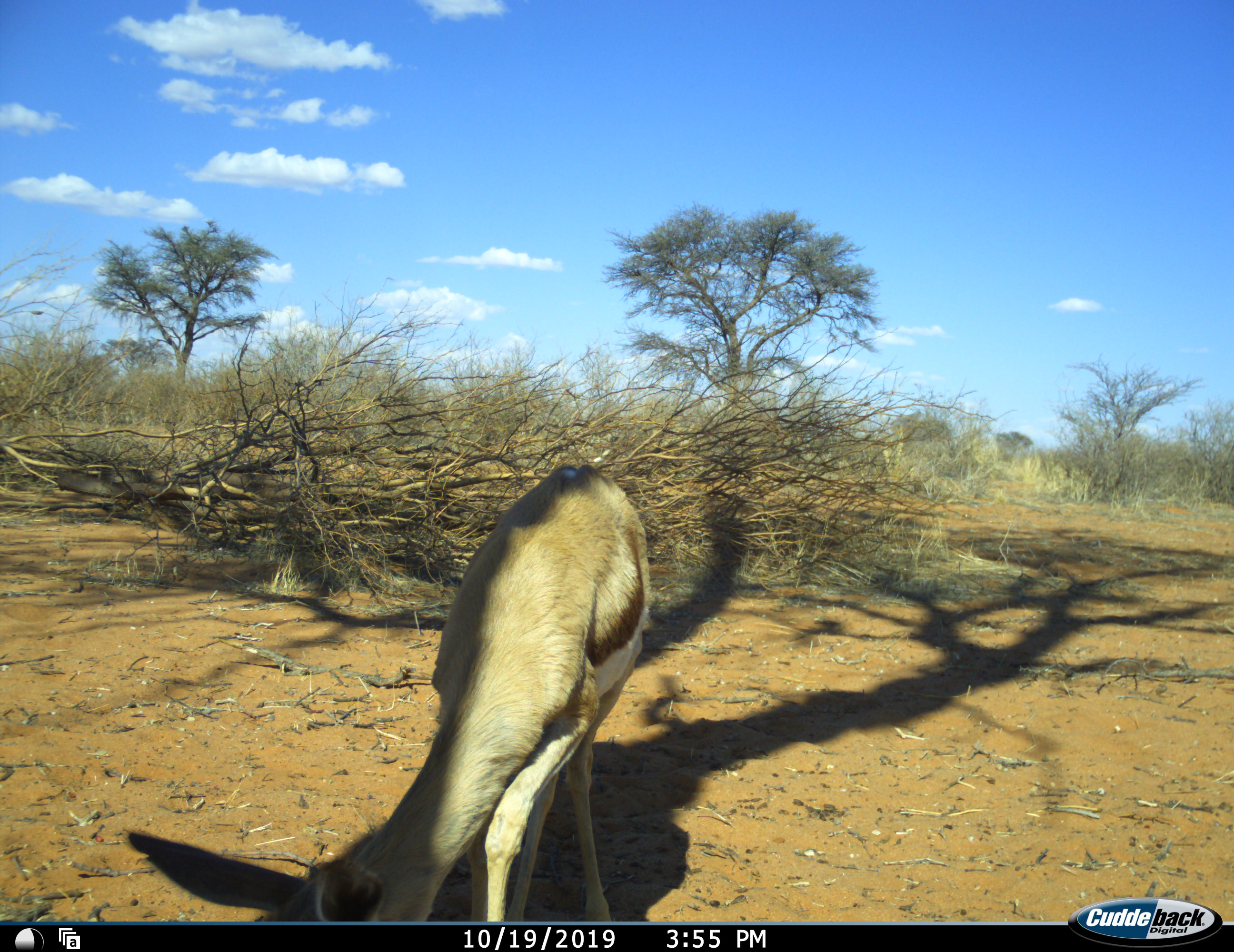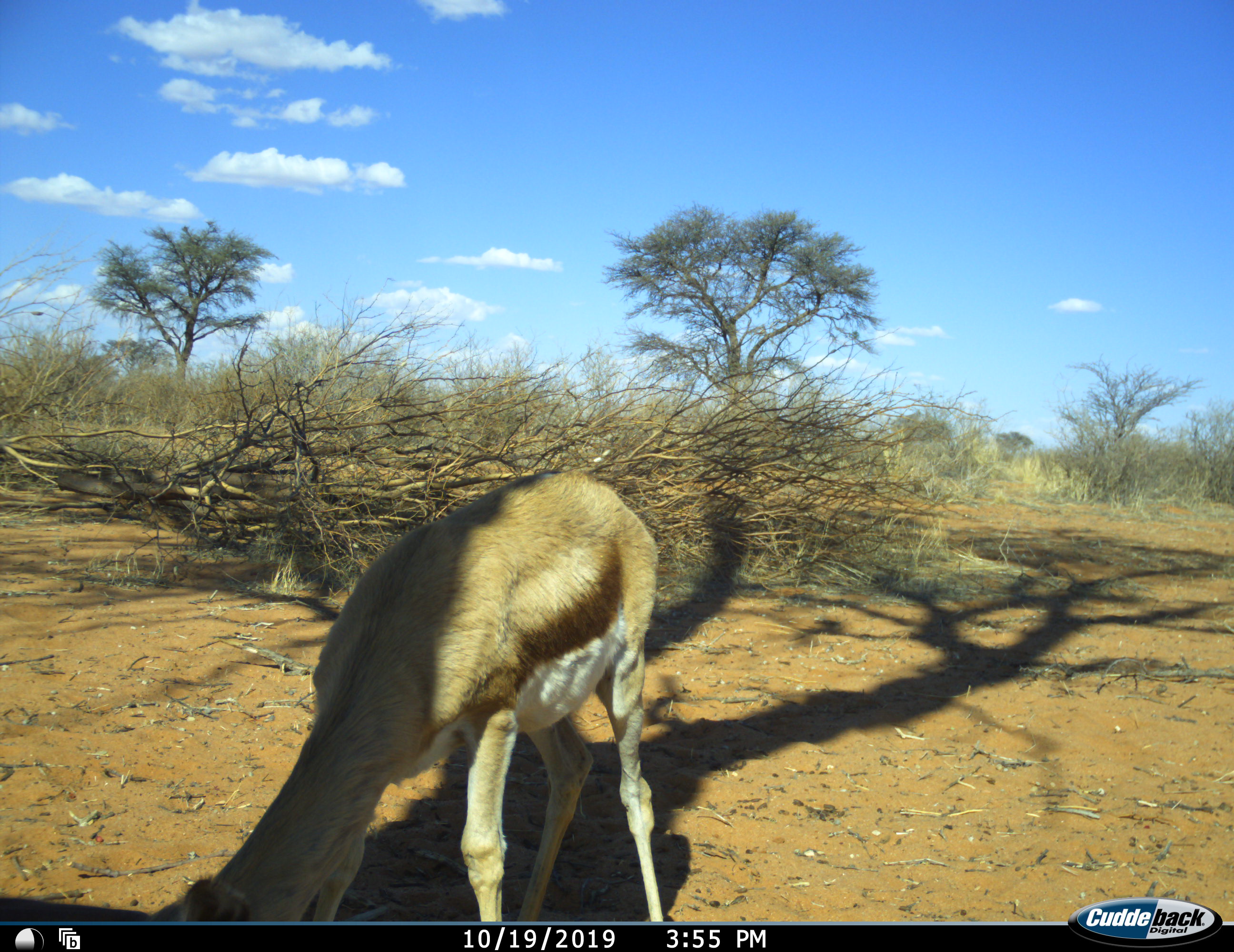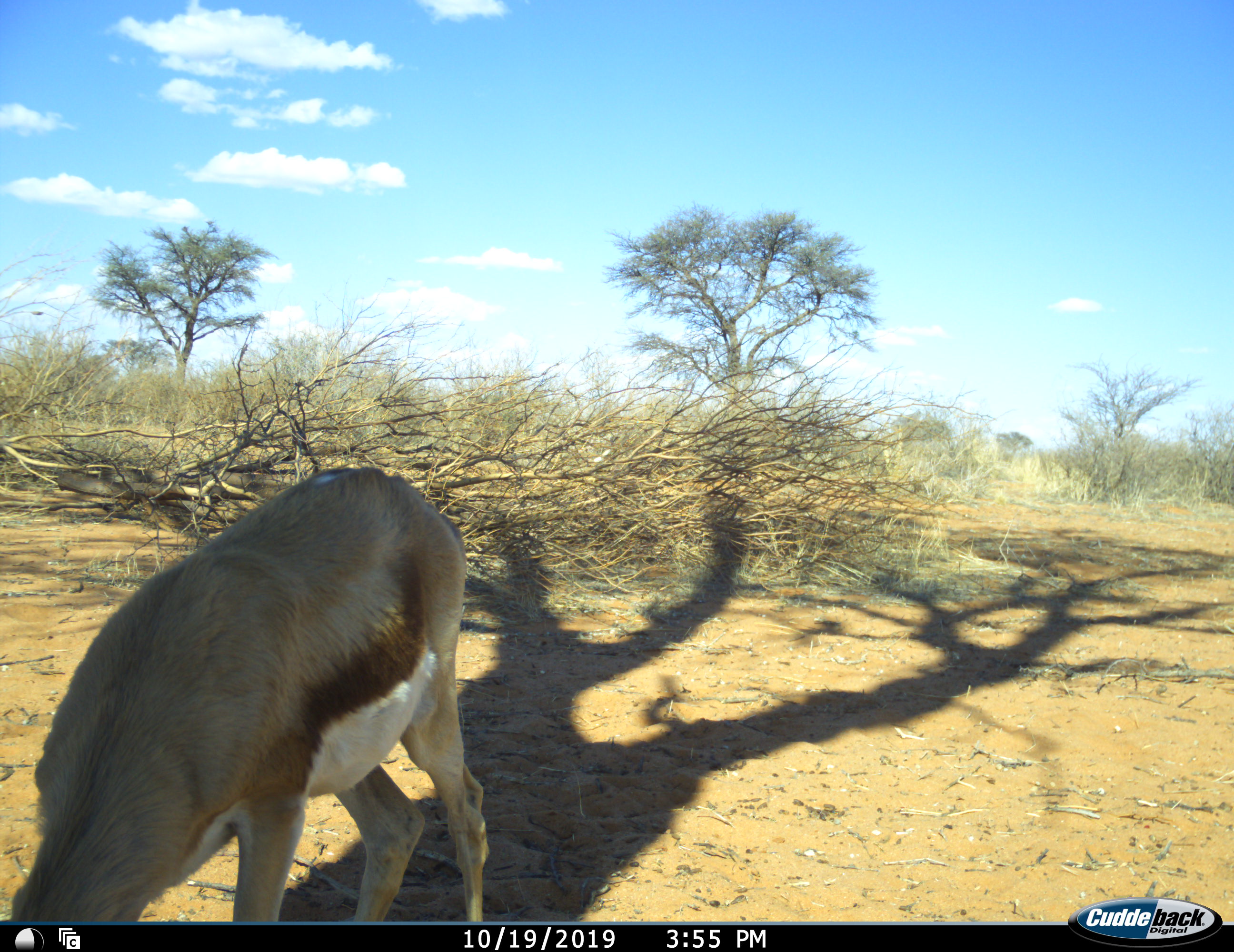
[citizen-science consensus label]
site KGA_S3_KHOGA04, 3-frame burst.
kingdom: Animalia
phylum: Chordata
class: Mammalia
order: Artiodactyla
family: Bovidae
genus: Antidorcas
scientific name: Antidorcas marsupialis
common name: springbok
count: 1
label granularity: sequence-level